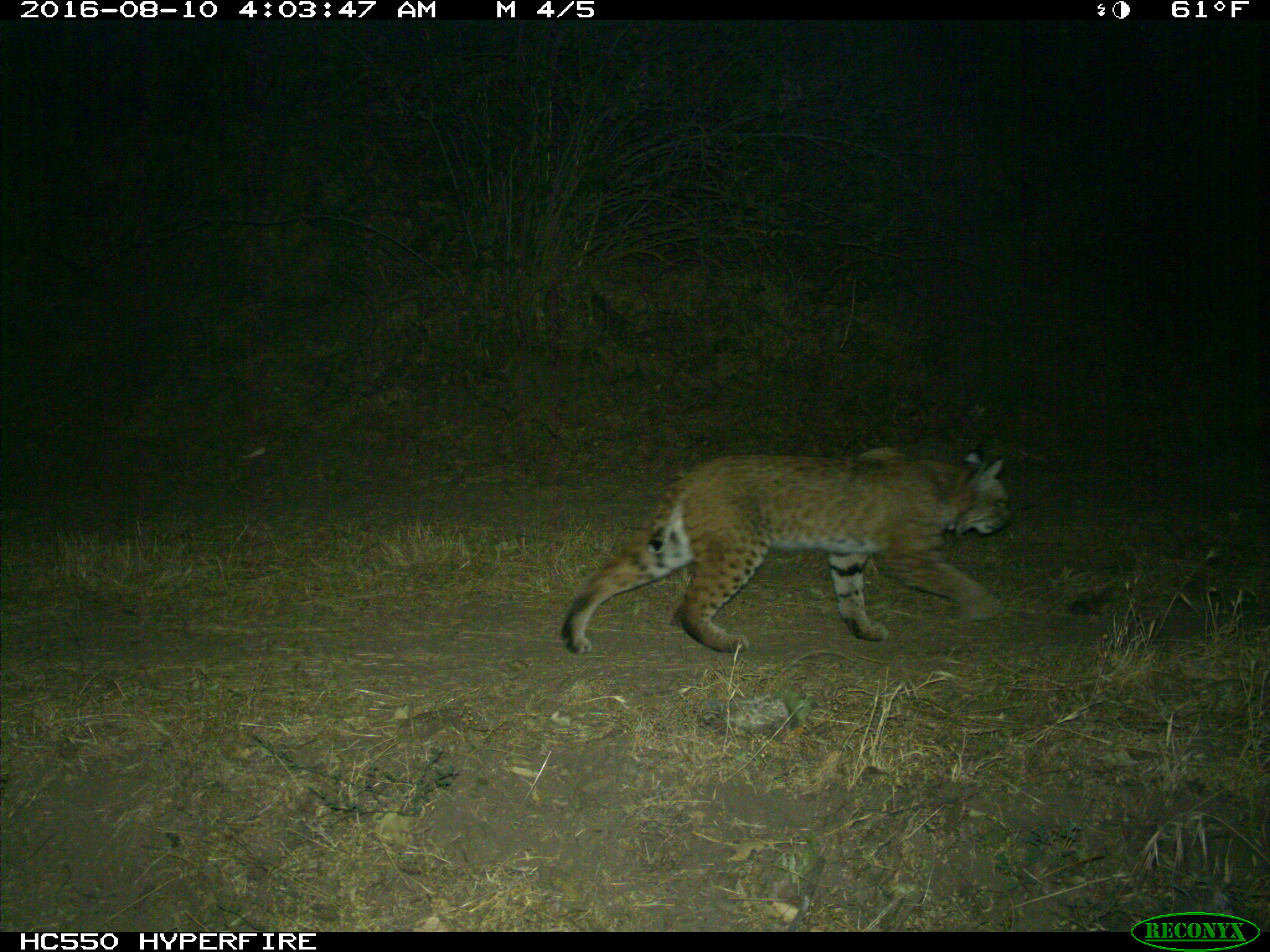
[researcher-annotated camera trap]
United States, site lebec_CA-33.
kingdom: Animalia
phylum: Chordata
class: Mammalia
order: Carnivora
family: Felidae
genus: Lynx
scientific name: Lynx rufus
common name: bobcat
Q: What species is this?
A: Lynx rufus (bobcat).